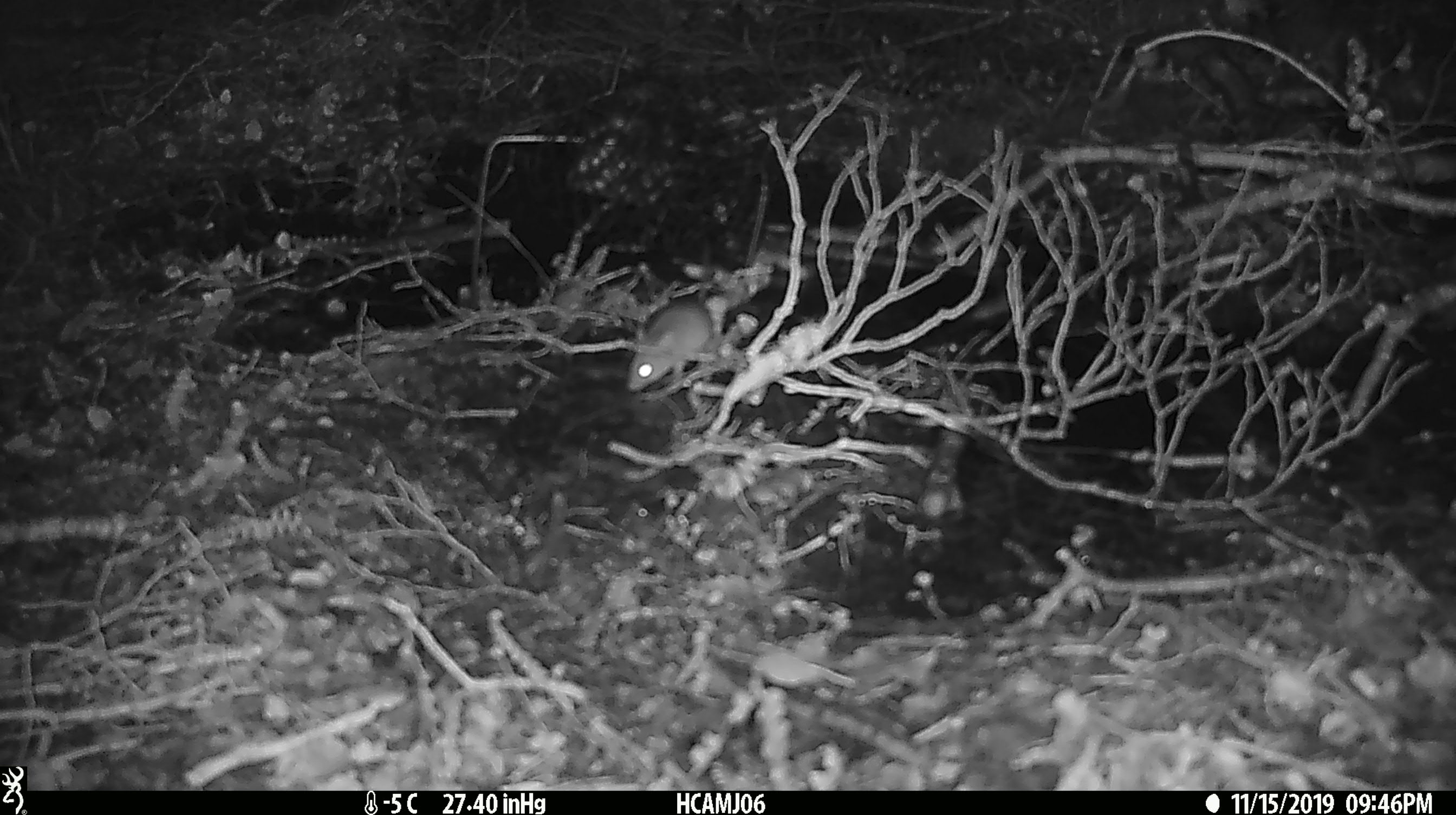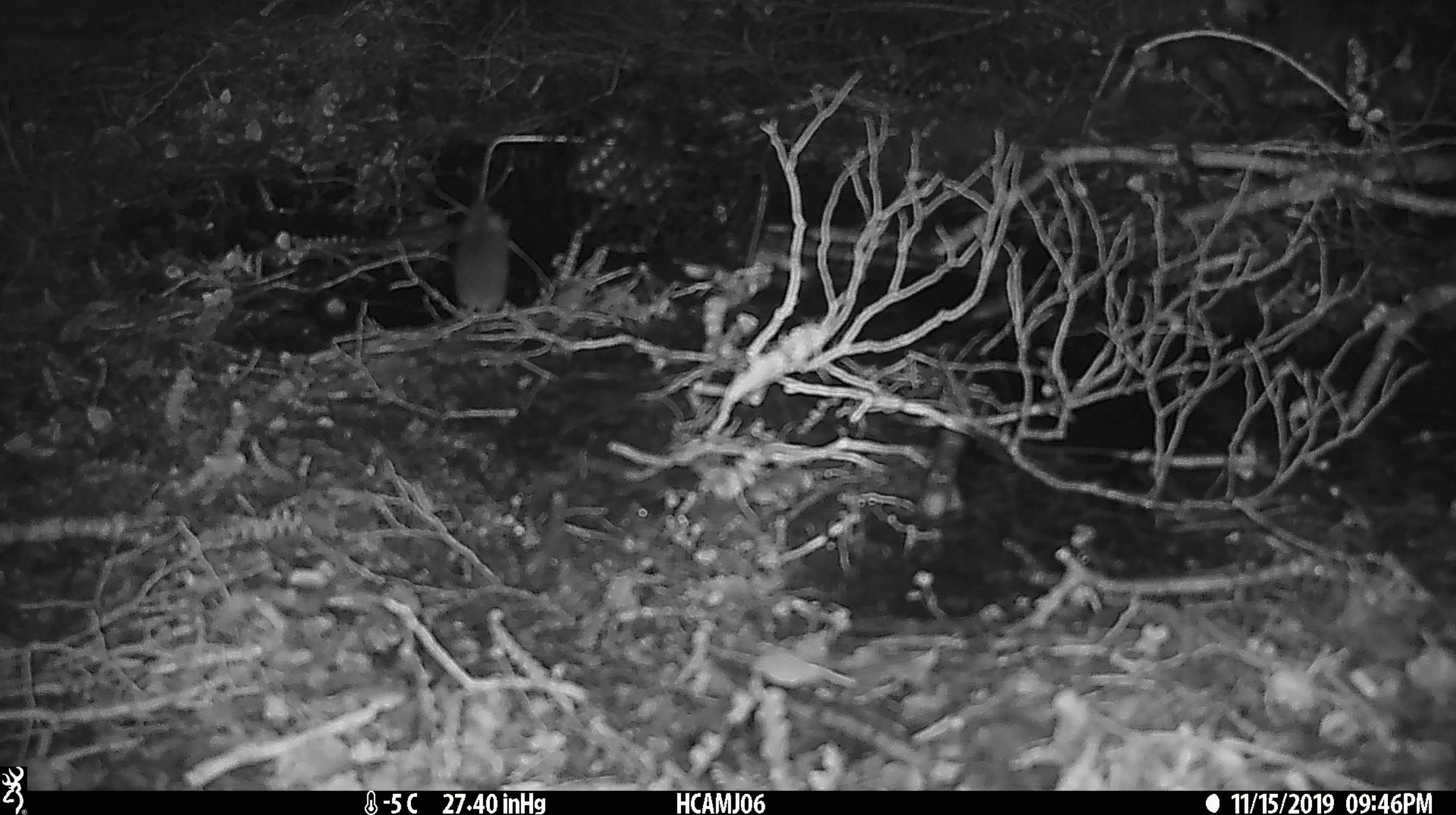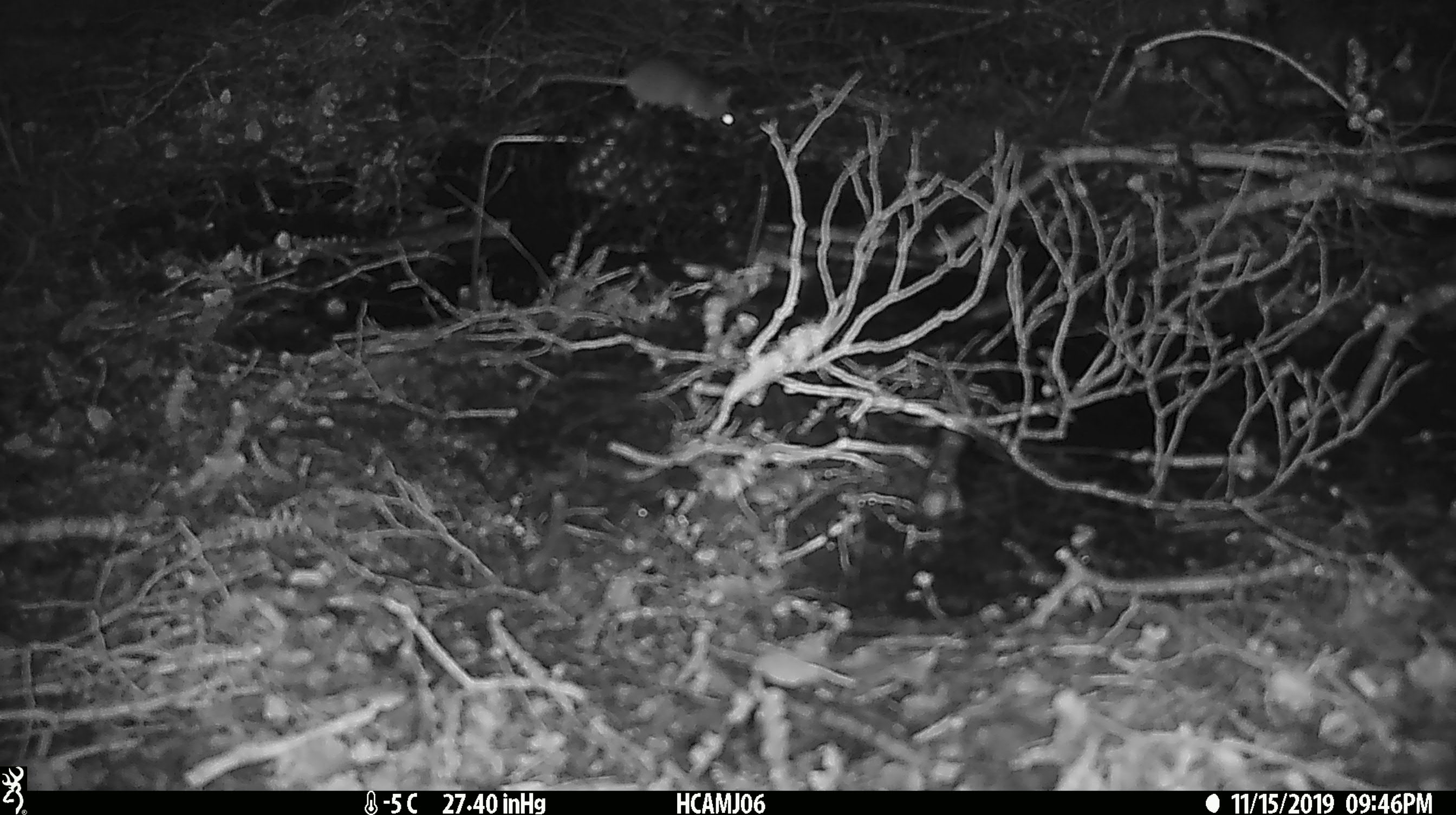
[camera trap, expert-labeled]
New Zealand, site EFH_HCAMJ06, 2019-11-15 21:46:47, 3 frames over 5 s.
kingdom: Animalia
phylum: Chordata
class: Mammalia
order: Rodentia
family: Muridae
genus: Mus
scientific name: Mus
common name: mouse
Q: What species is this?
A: Mouse (Mus).